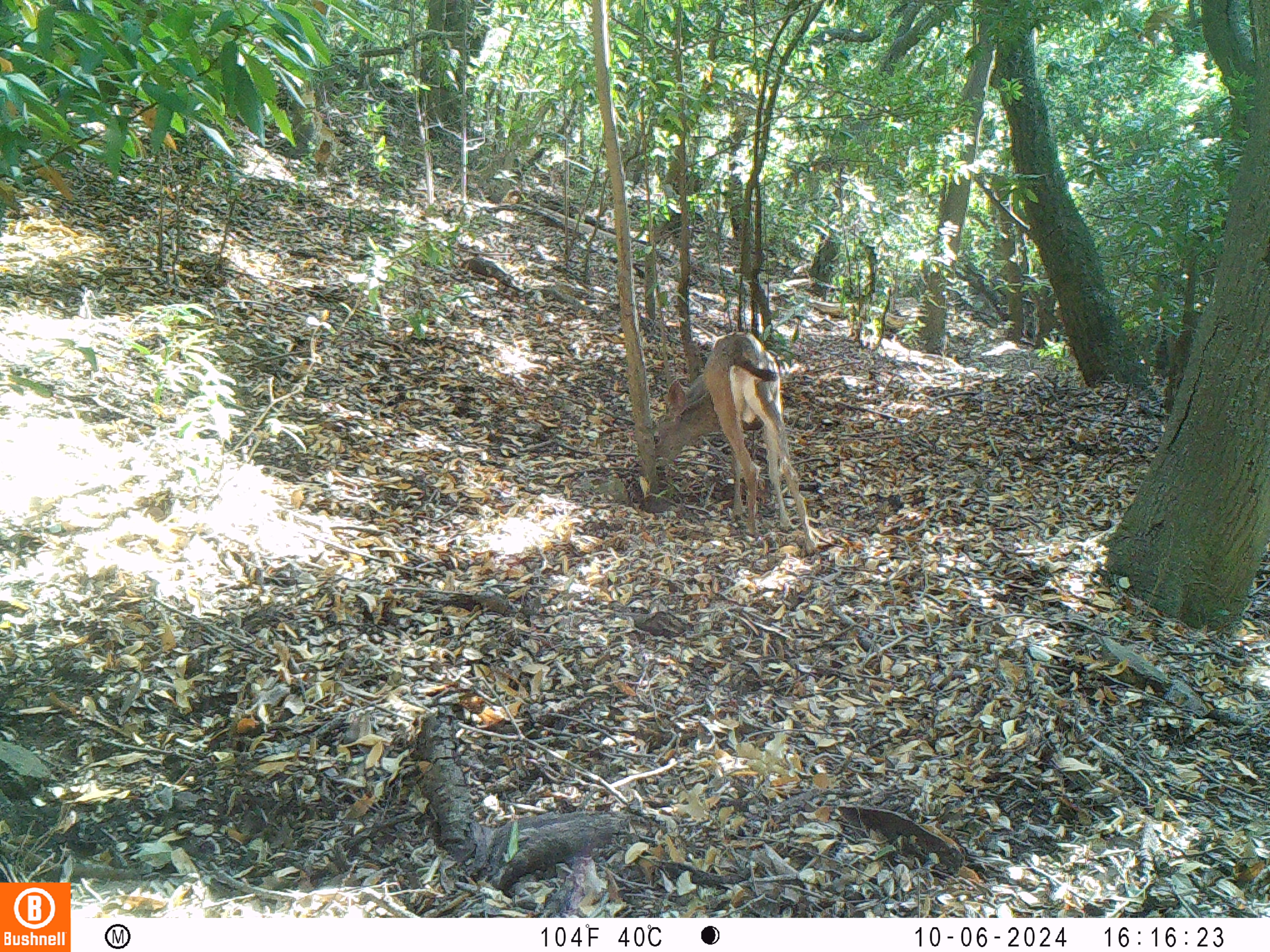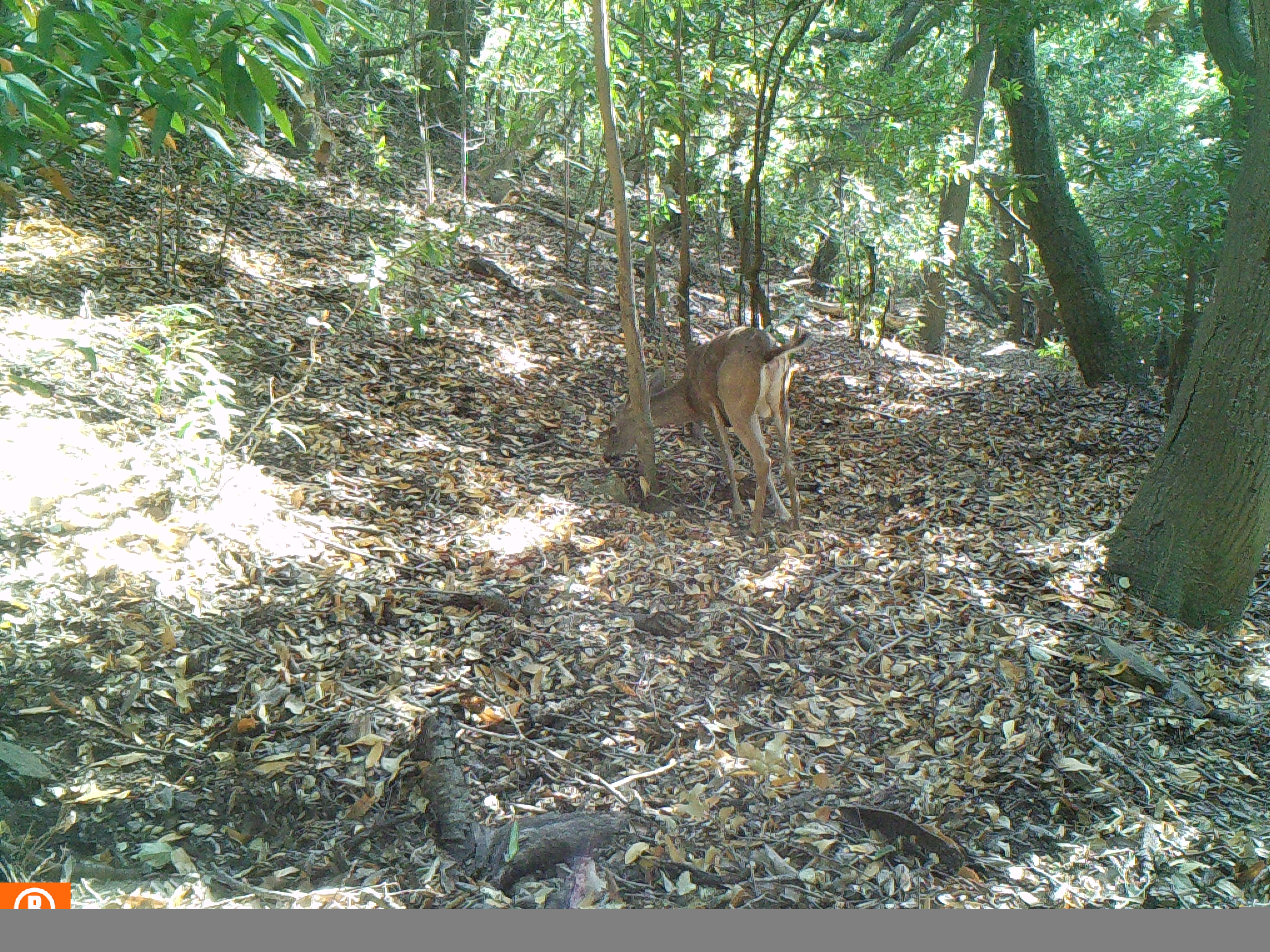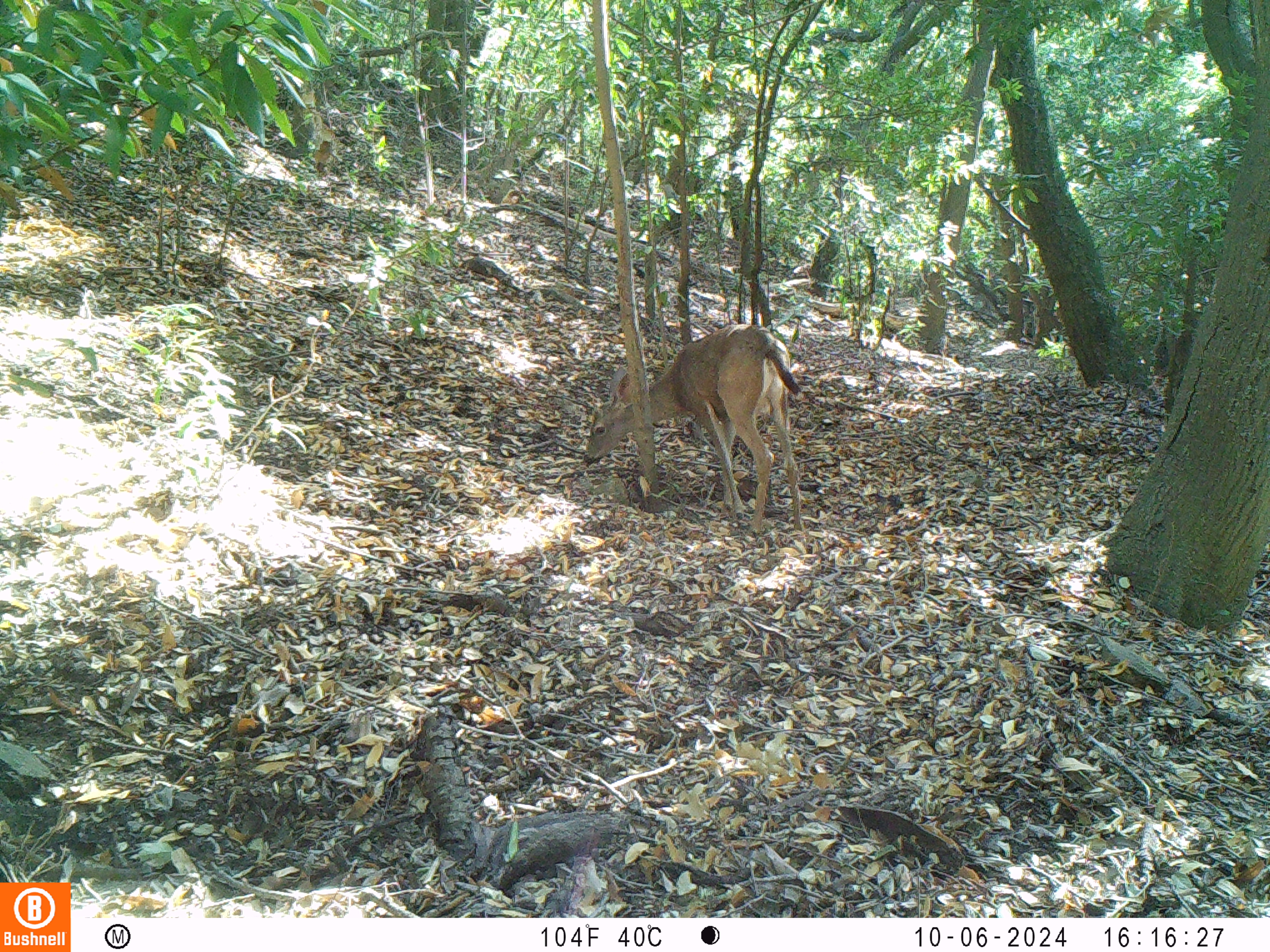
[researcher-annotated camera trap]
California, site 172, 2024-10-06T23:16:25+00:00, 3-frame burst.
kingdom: Animalia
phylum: Chordata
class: Mammalia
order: Artiodactyla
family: Cervidae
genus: Odocoileus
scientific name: Odocoileus hemionus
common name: mule deer